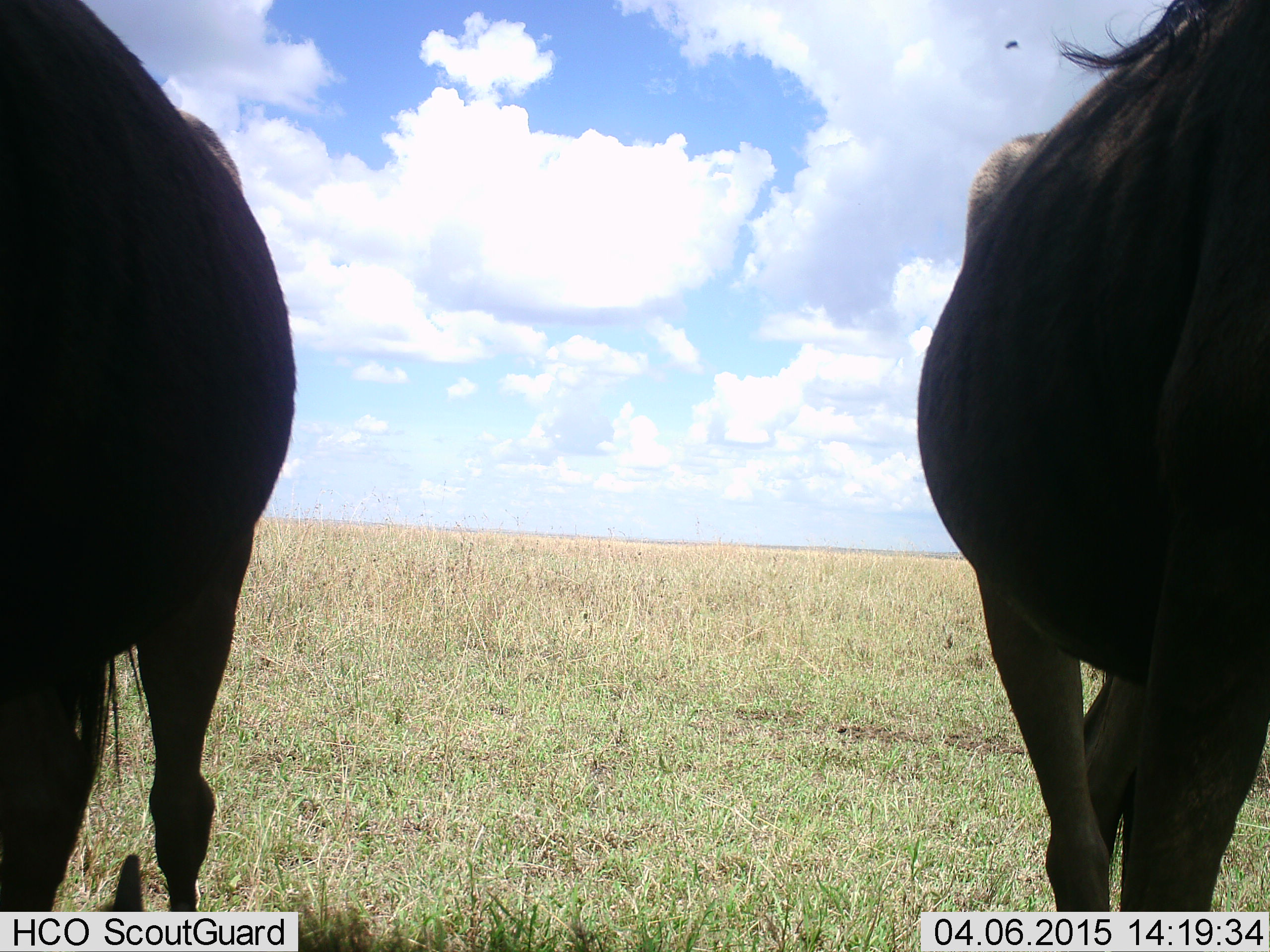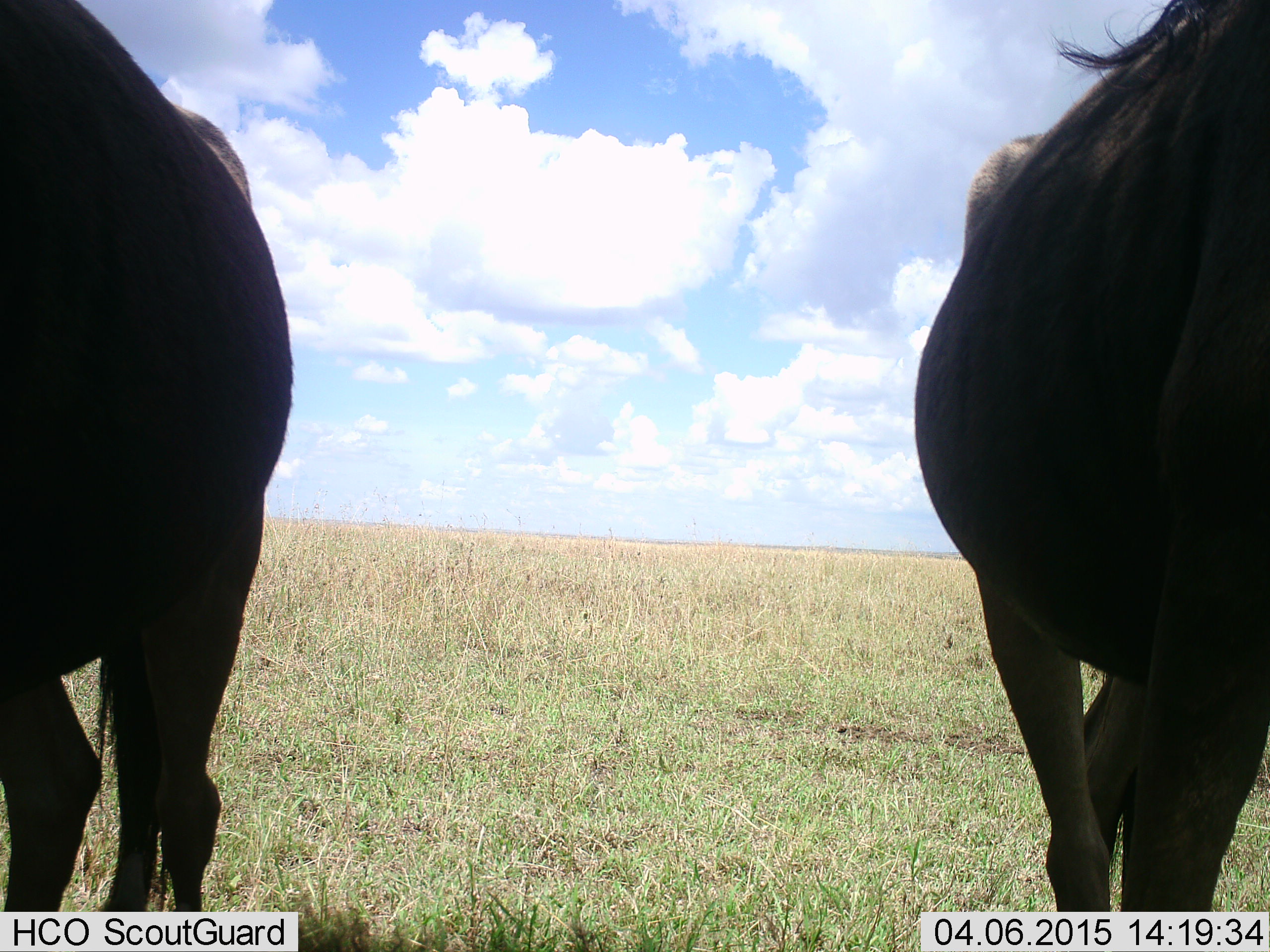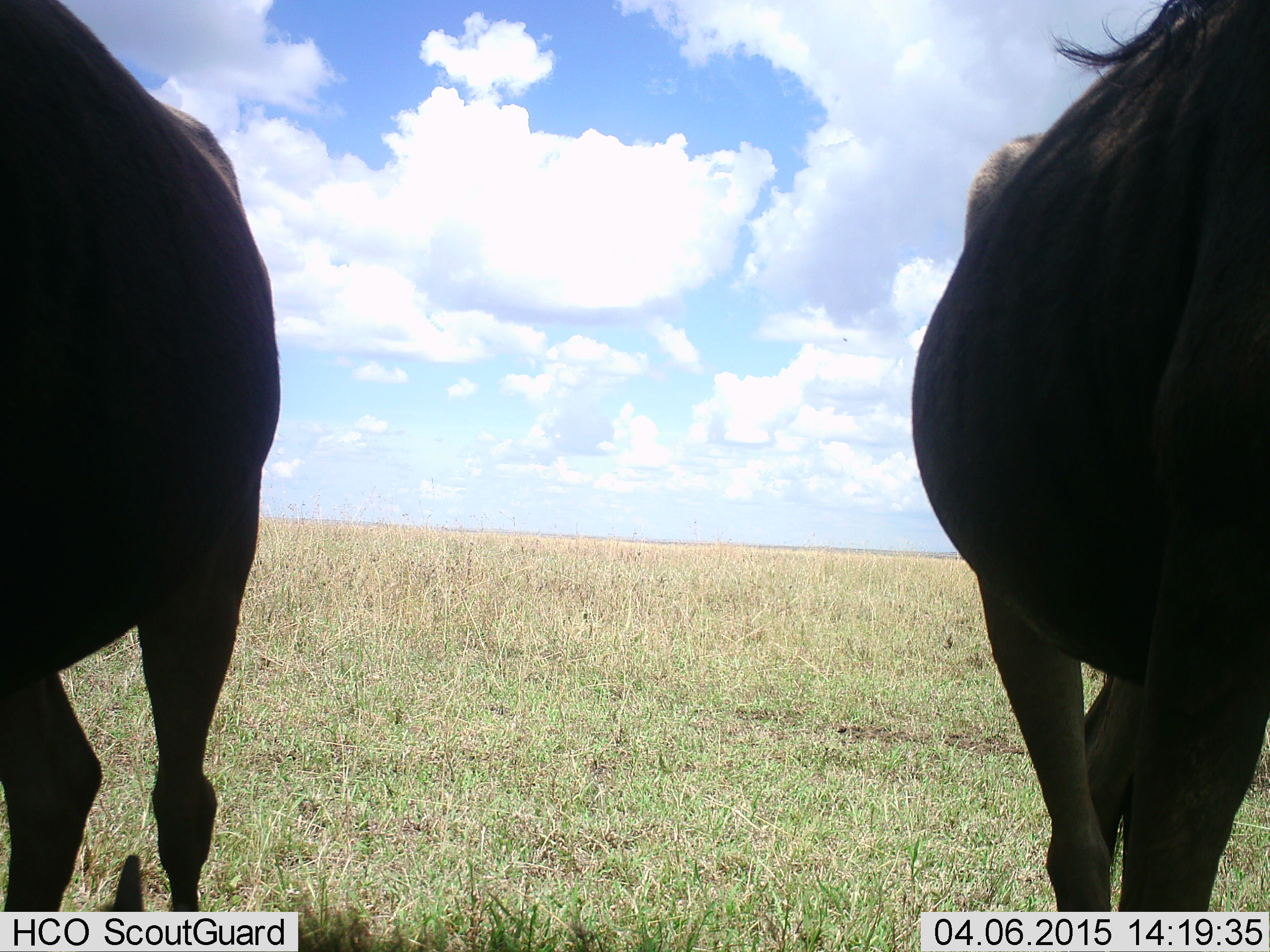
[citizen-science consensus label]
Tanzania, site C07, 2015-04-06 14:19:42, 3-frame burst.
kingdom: Animalia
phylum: Chordata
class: Mammalia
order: Artiodactyla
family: Bovidae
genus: Connochaetes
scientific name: Connochaetes taurinus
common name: blue wildebeest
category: wildebeest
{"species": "wildebeest (blue wildebeest) (Connochaetes taurinus)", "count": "2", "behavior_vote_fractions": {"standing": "90%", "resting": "0%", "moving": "10%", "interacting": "0%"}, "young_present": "0%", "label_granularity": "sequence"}